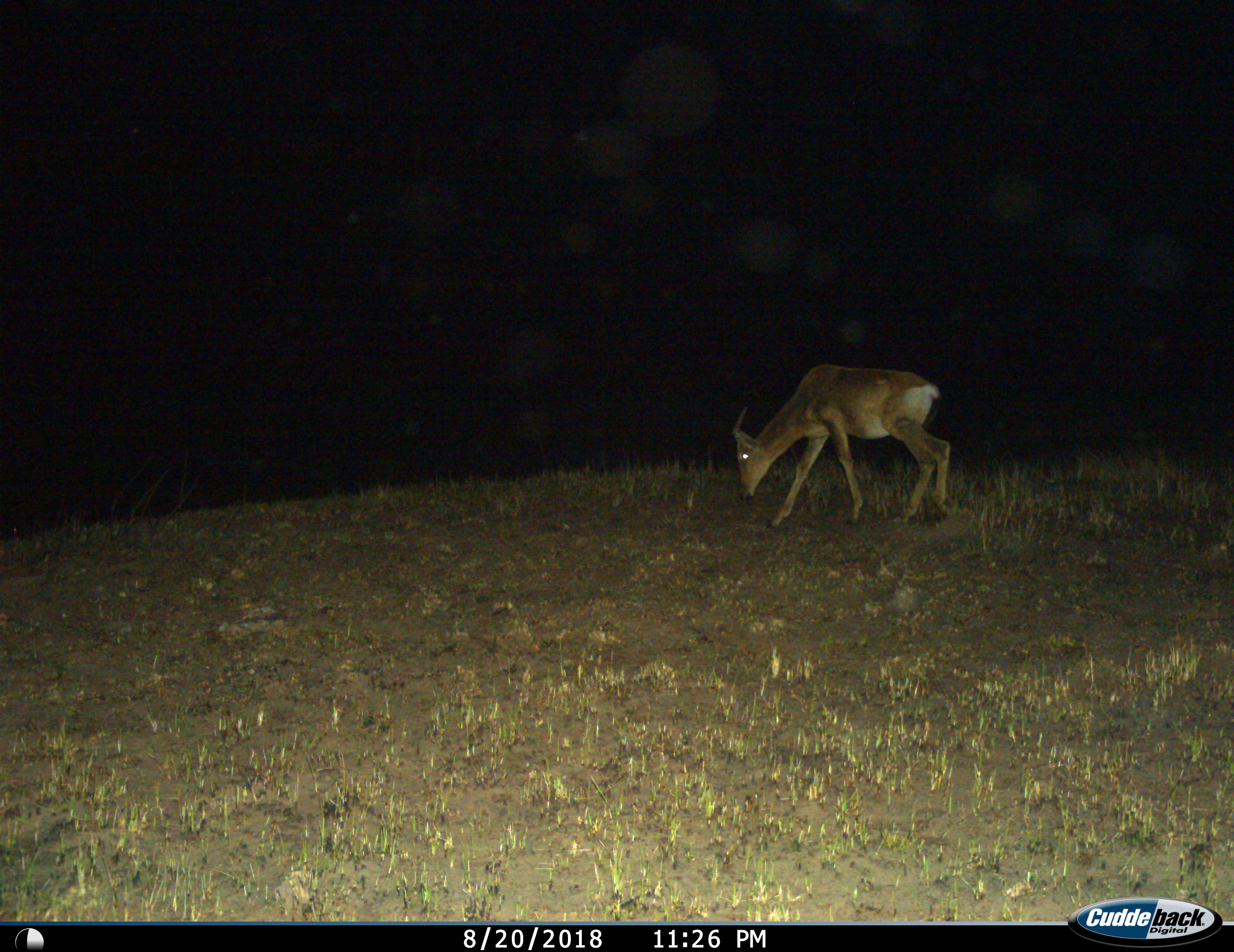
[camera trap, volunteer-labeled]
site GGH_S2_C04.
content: unidentified animal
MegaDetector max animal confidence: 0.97